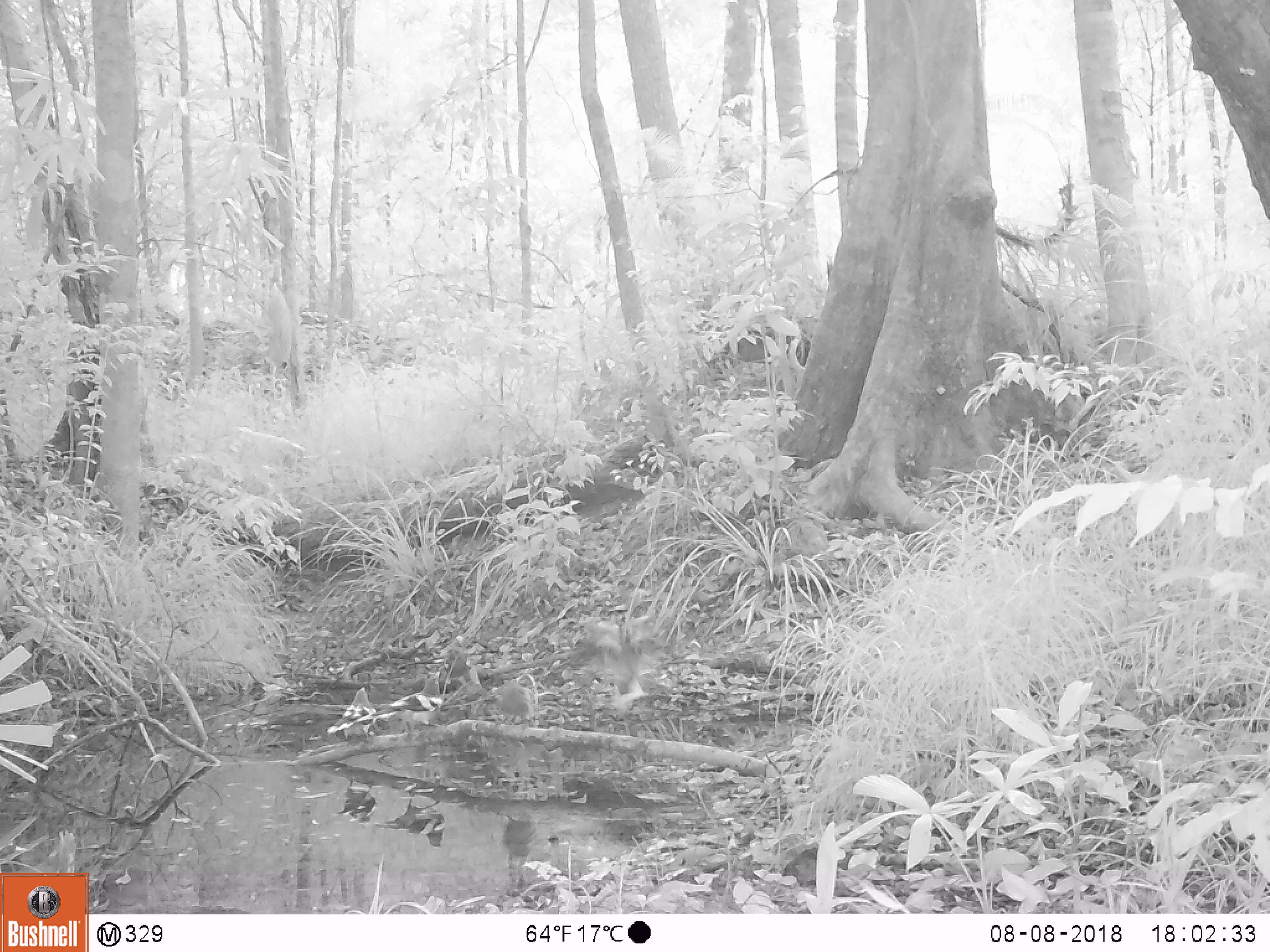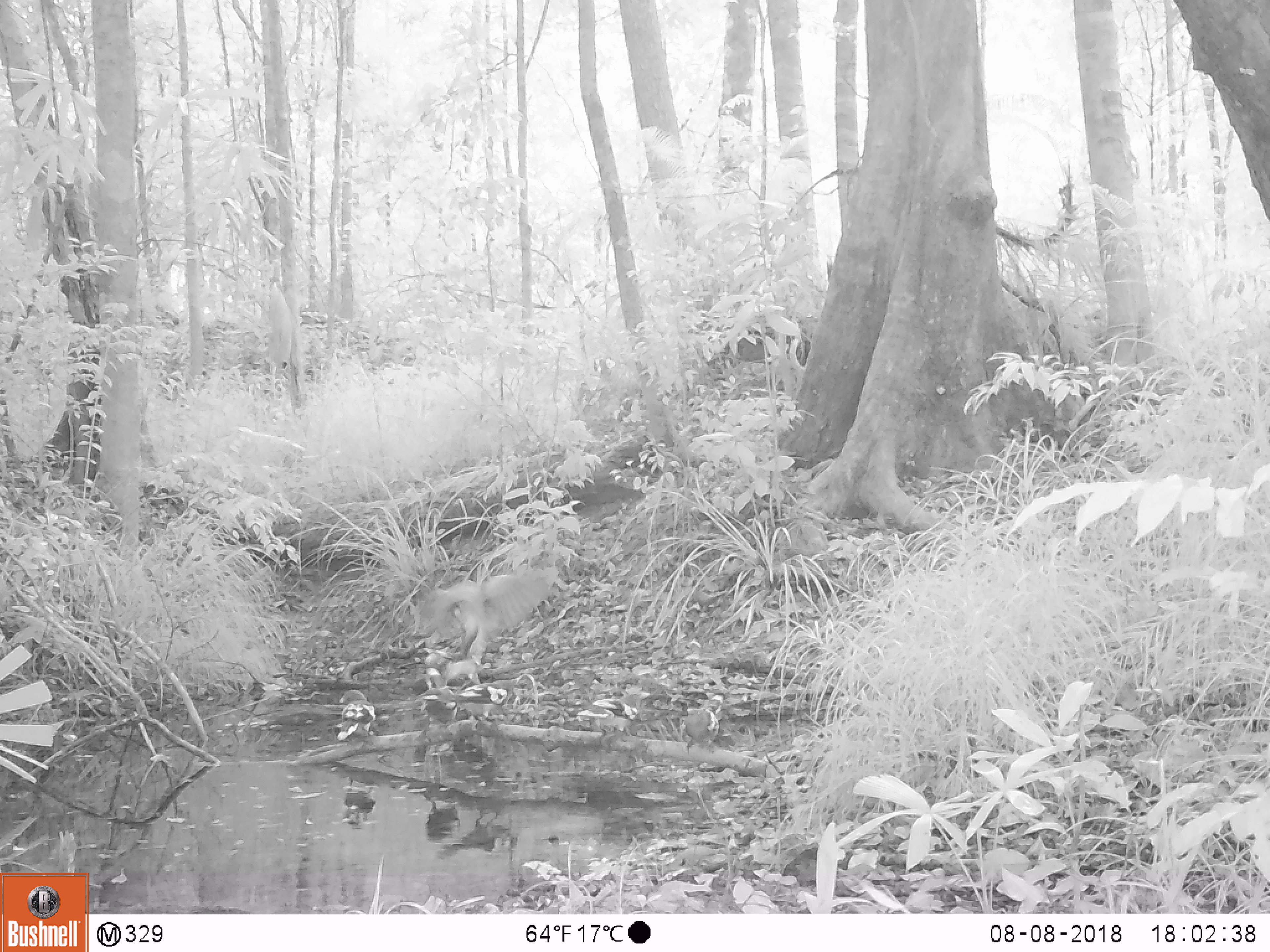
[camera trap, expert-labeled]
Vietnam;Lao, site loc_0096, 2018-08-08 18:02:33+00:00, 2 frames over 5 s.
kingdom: Animalia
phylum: Chordata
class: Aves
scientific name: Aves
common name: bird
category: unidentified bird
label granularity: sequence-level